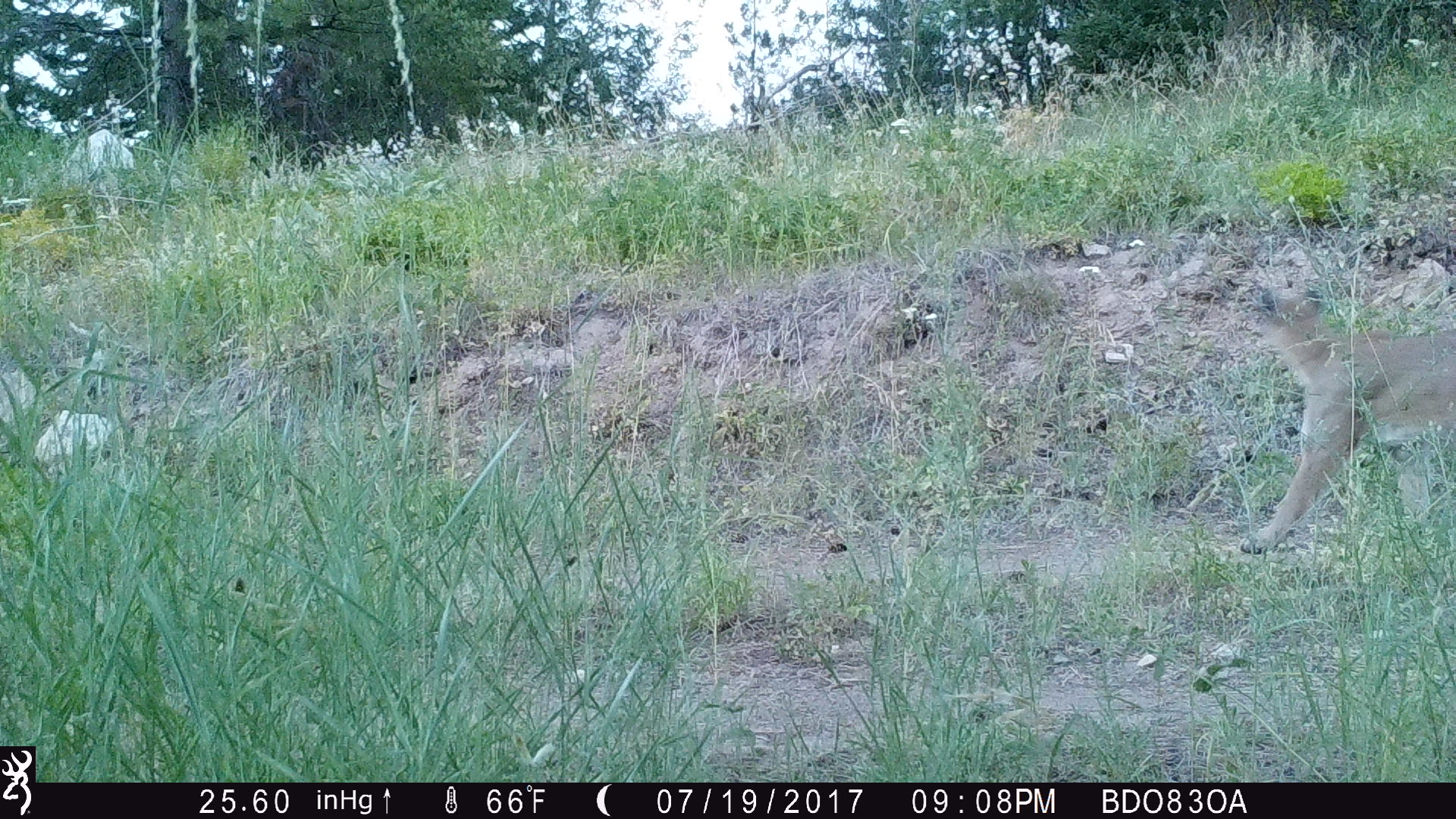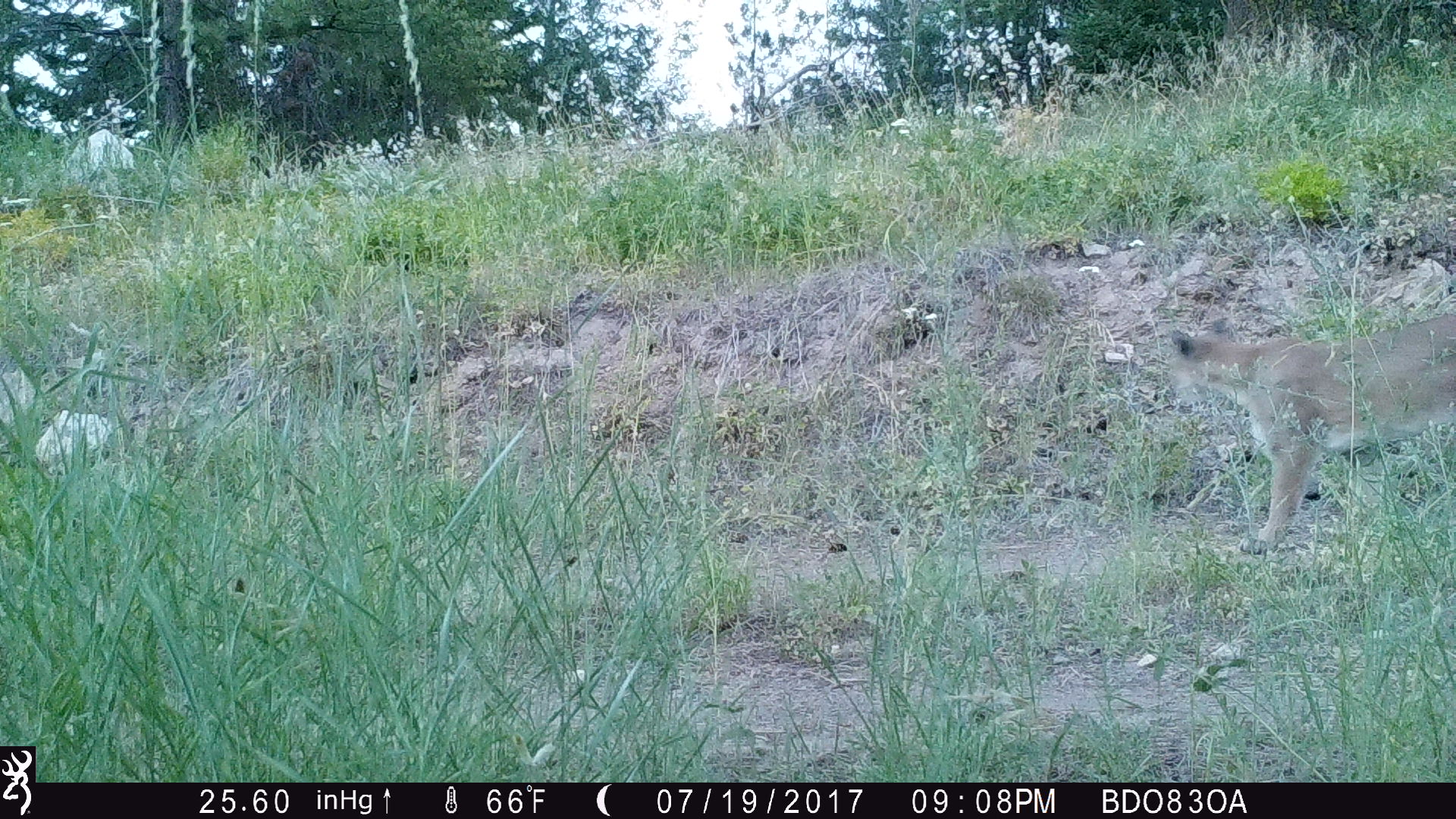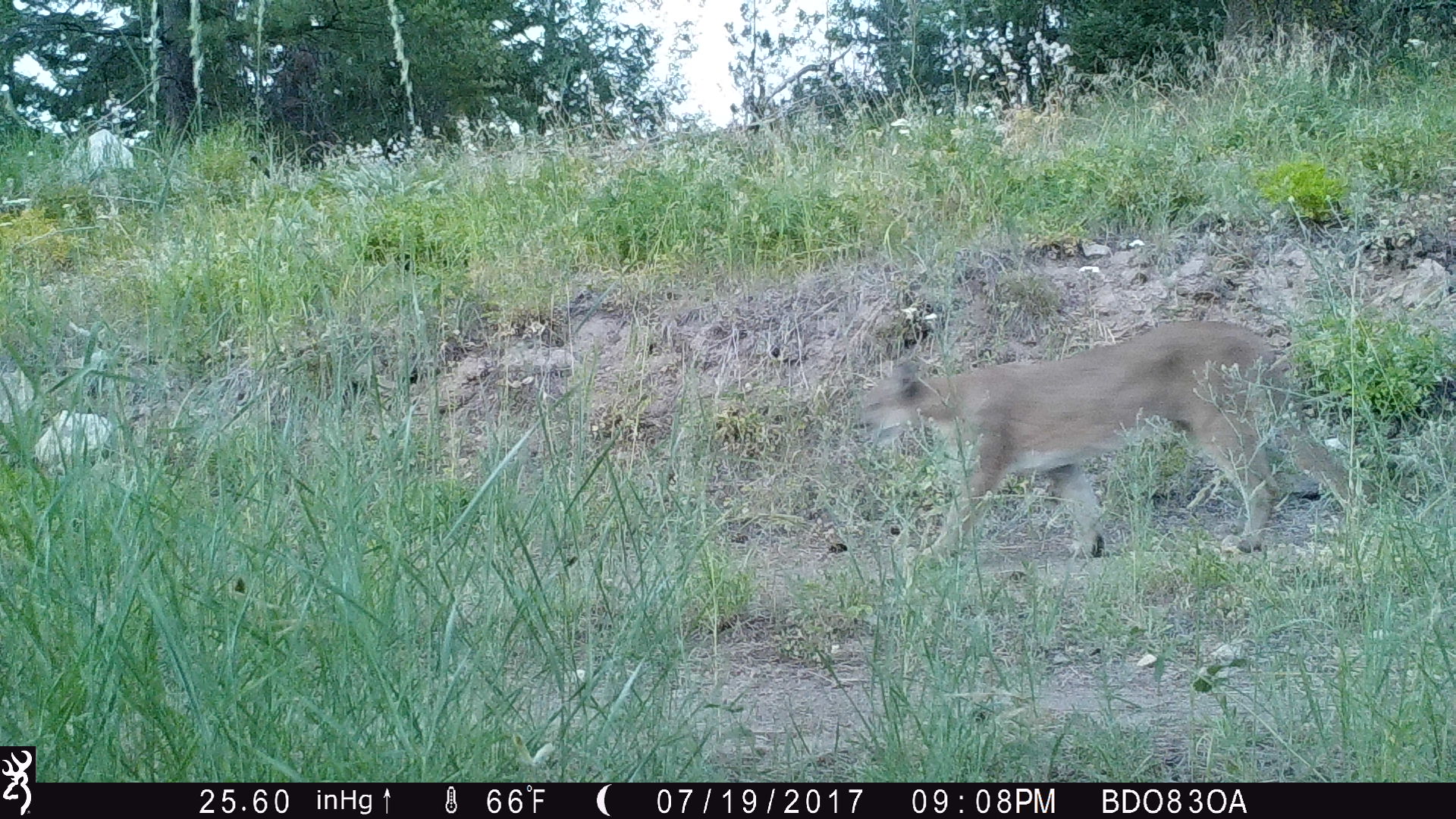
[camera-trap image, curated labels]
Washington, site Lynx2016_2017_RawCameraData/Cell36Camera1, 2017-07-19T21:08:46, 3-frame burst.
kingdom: Animalia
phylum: Chordata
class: Mammalia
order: Carnivora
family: Felidae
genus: Puma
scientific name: Puma concolor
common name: mountain lion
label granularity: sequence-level